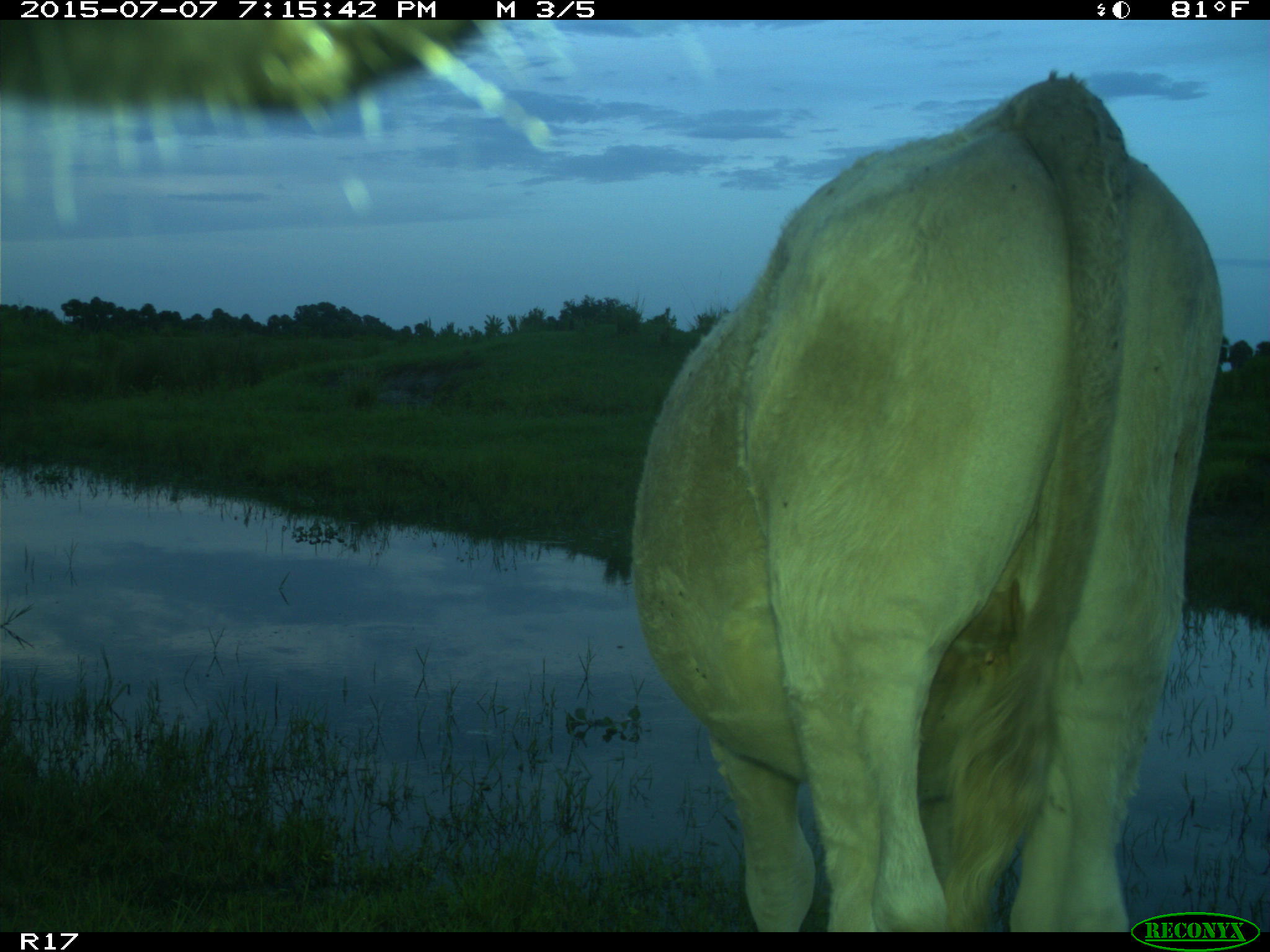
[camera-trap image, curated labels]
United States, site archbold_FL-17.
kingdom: Animalia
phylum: Chordata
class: Mammalia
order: Artiodactyla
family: Bovidae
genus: Bos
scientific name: Bos taurus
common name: domestic cow